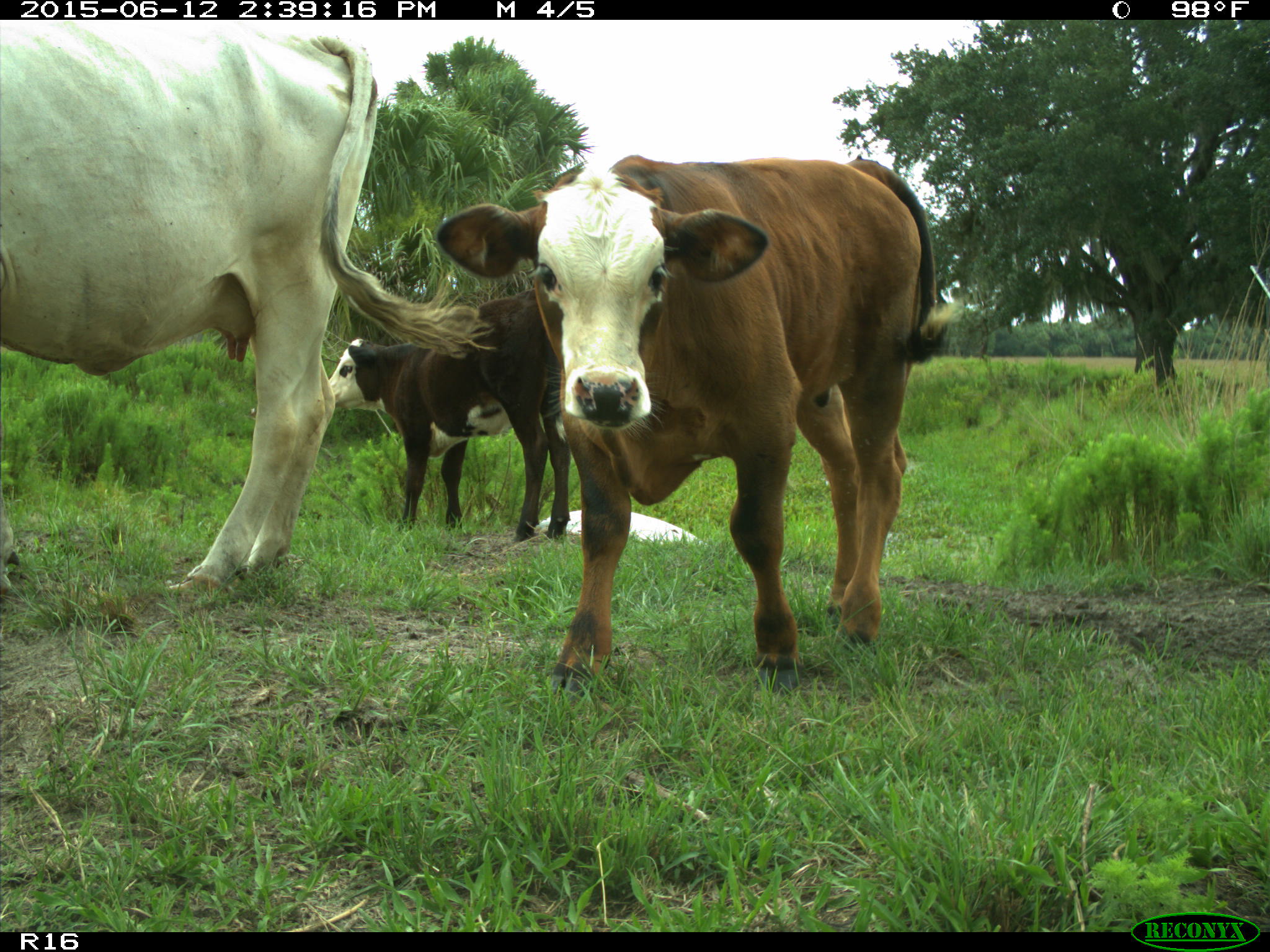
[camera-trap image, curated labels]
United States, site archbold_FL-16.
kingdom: Animalia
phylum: Chordata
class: Mammalia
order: Artiodactyla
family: Bovidae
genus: Bos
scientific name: Bos taurus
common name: domestic cow